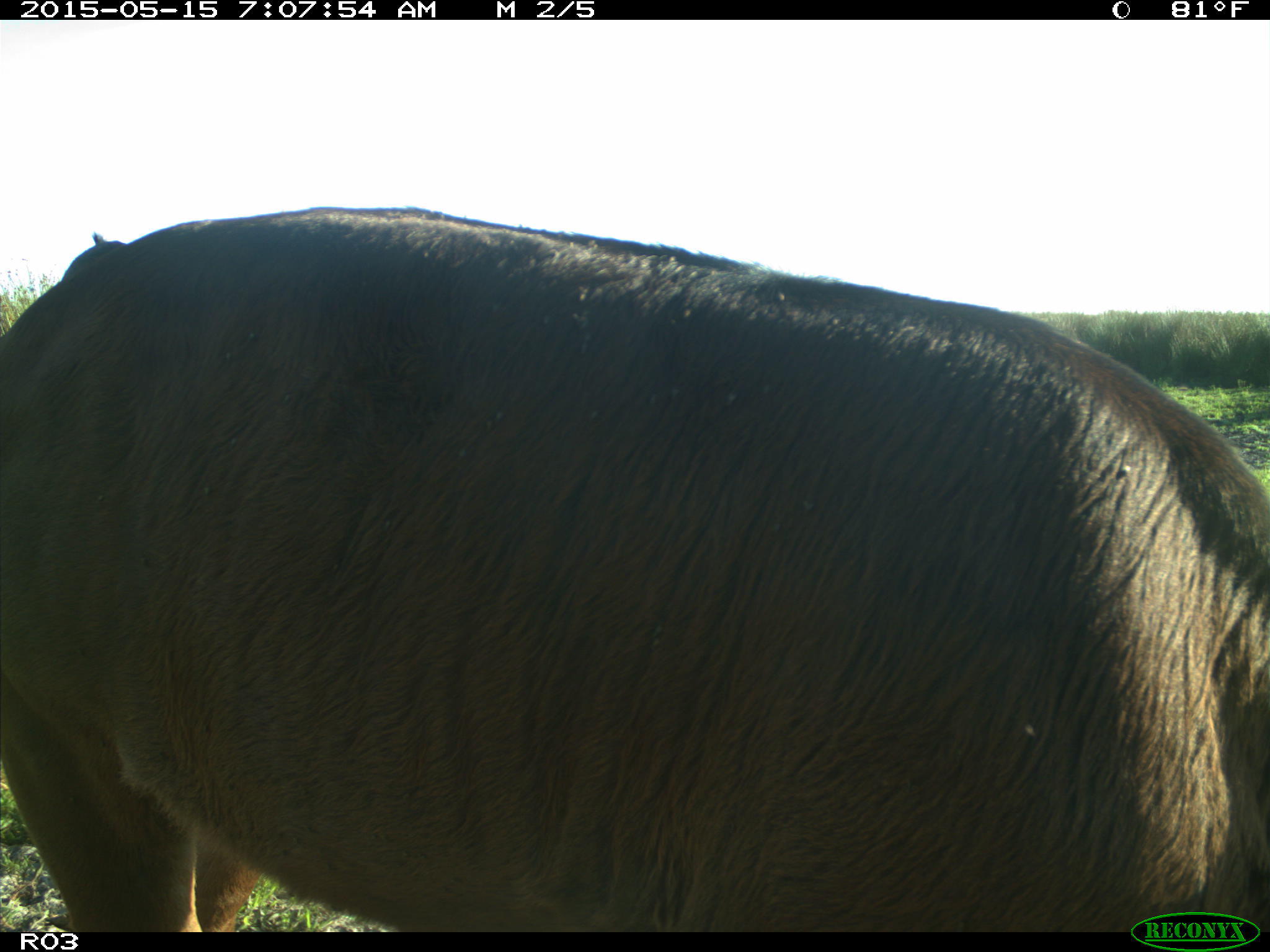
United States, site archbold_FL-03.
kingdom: Animalia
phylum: Chordata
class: Mammalia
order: Artiodactyla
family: Bovidae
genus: Bos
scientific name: Bos taurus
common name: domestic cow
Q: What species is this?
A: Bos taurus (domestic cow).